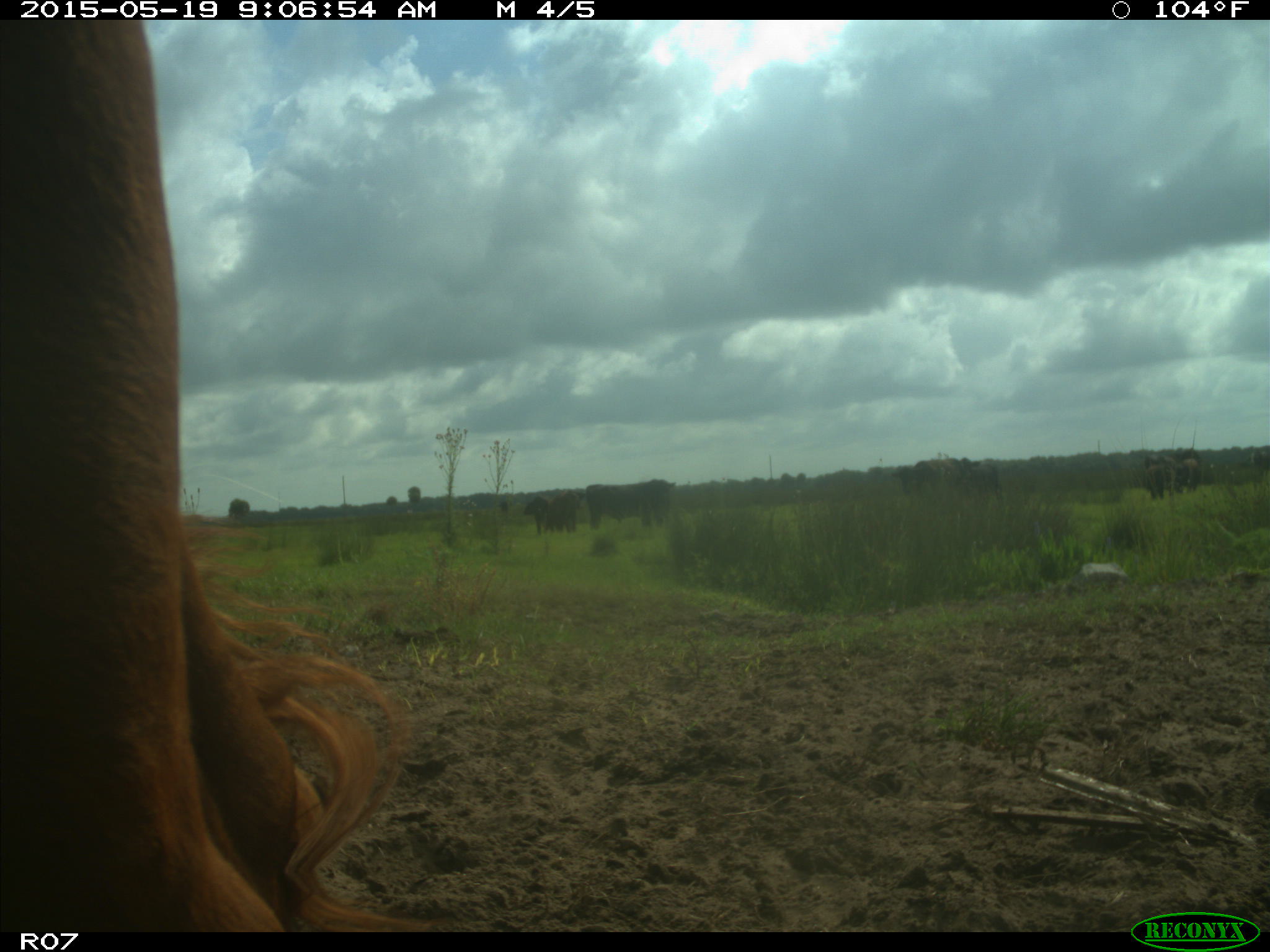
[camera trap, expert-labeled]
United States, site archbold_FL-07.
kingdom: Animalia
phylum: Chordata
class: Mammalia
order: Artiodactyla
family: Bovidae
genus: Bos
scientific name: Bos taurus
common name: domestic cow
Bos taurus (domestic cow).